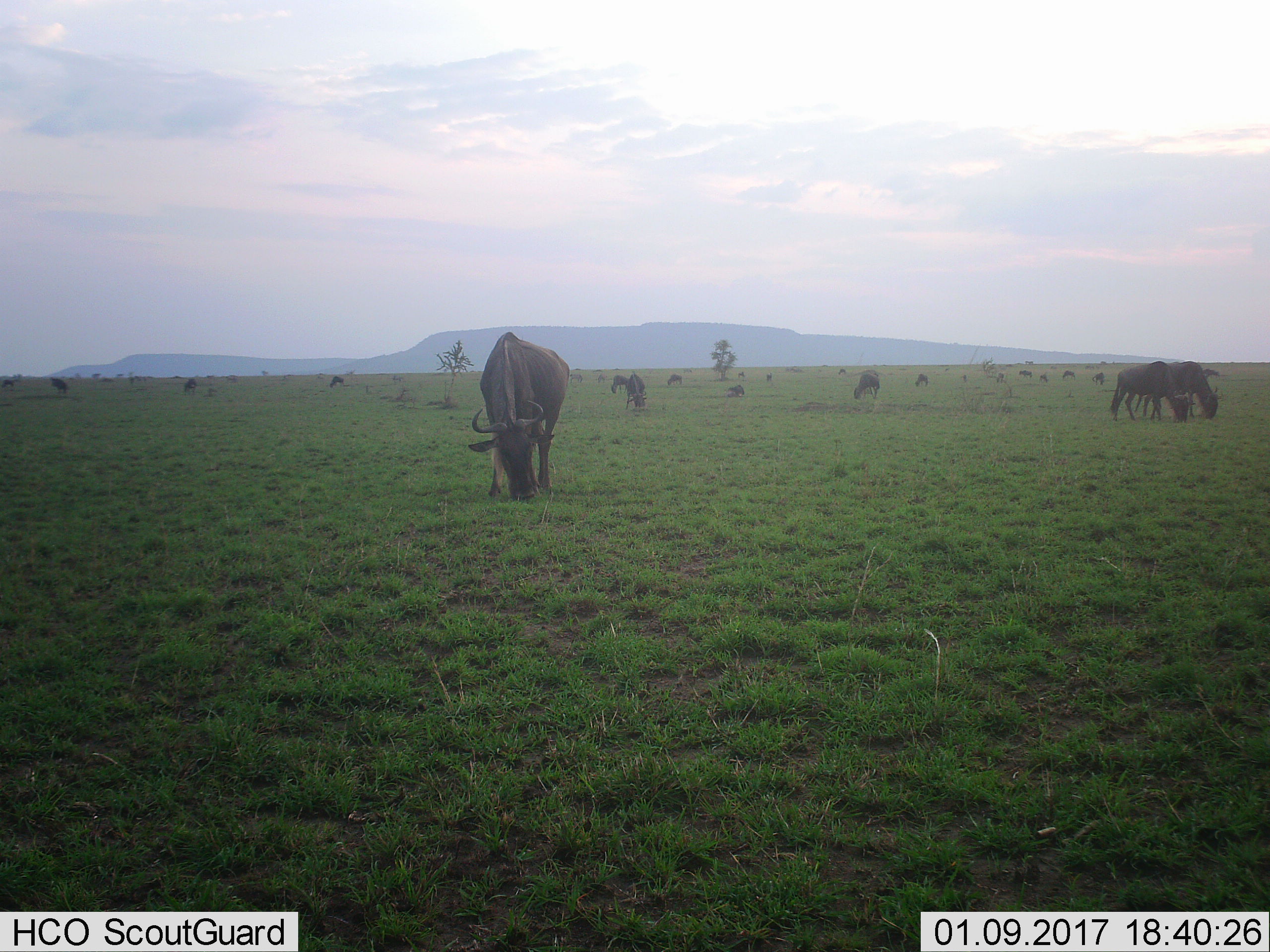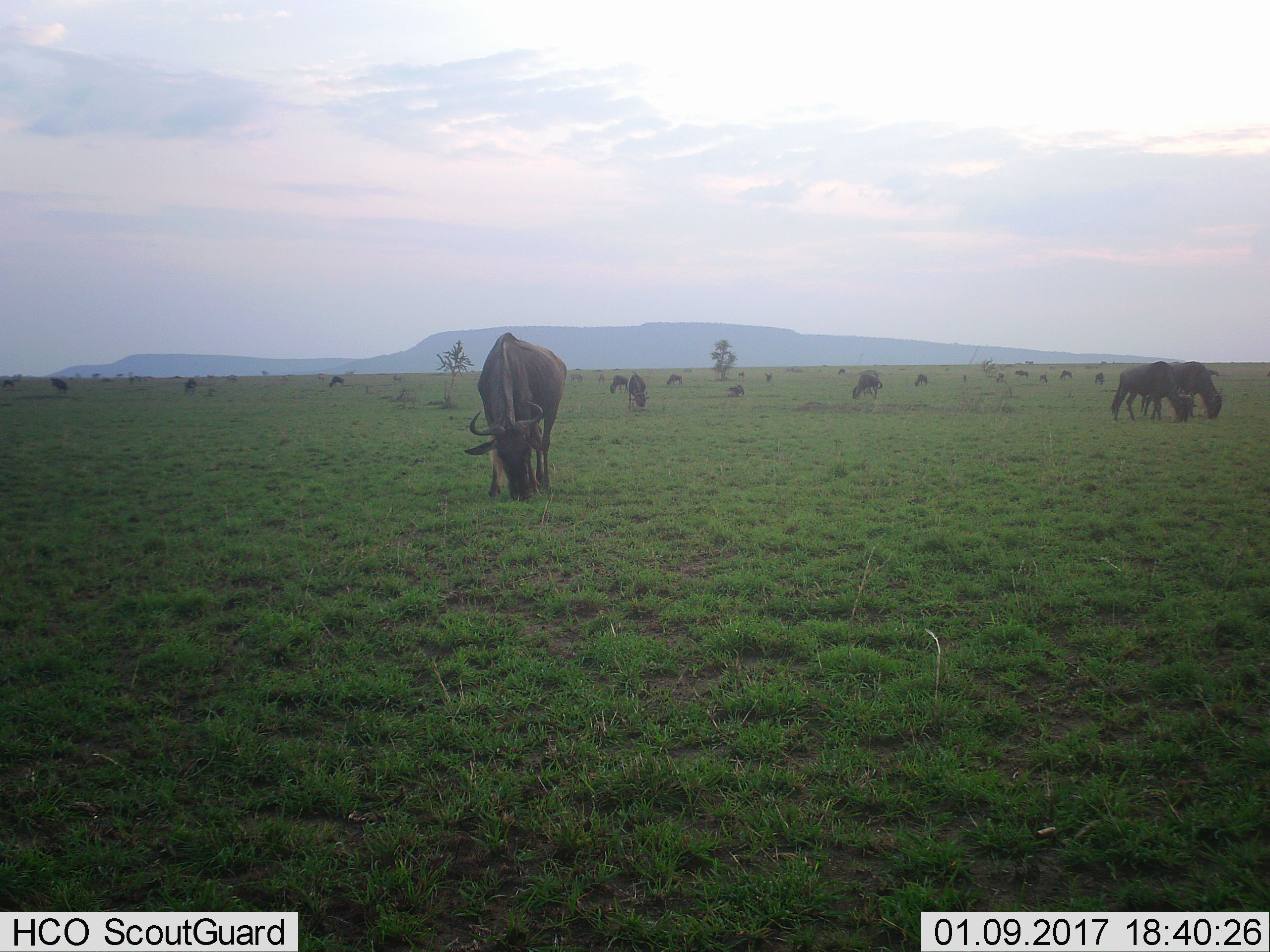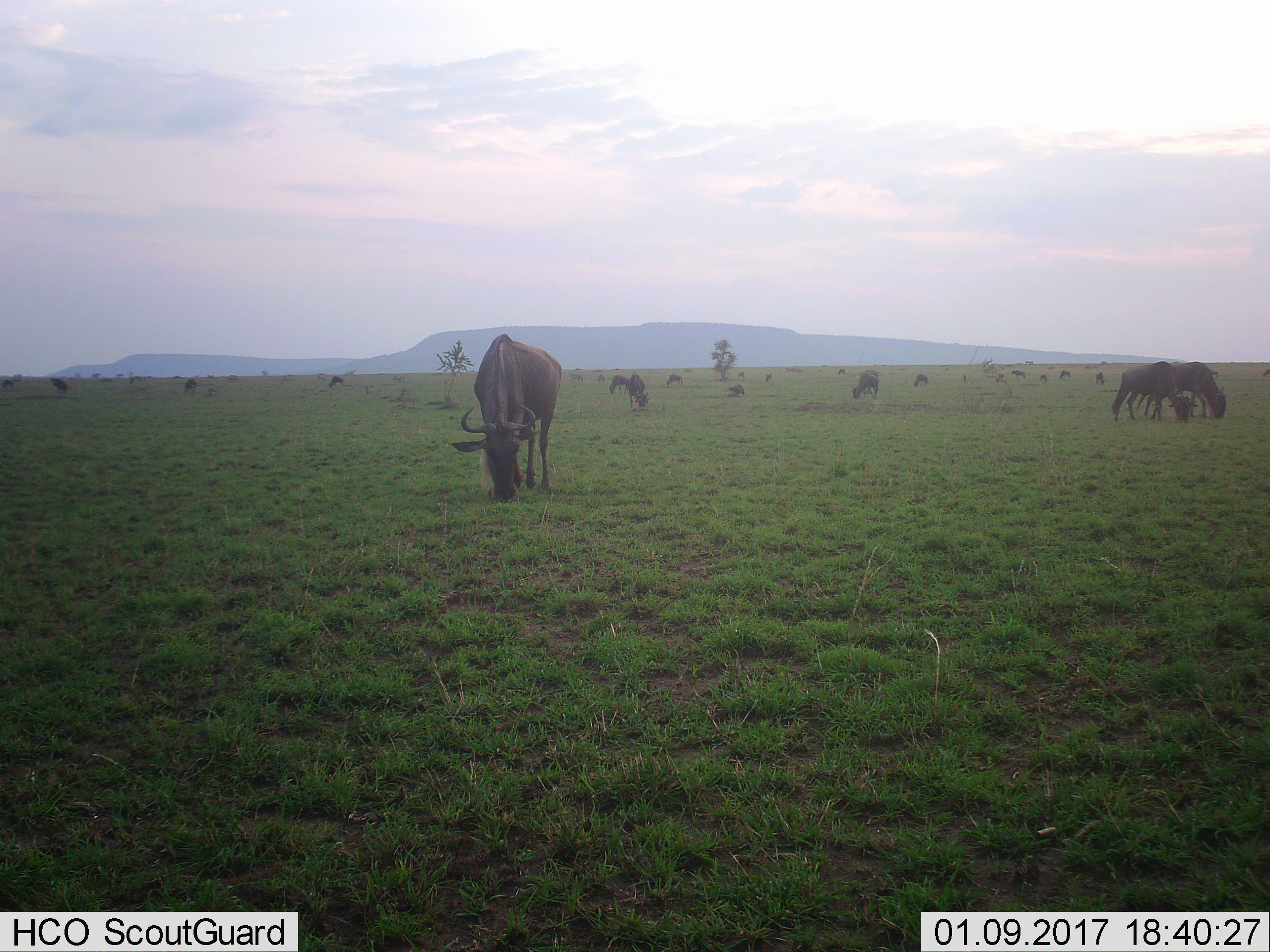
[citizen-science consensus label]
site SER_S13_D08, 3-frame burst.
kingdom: Animalia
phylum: Chordata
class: Mammalia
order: Artiodactyla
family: Bovidae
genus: Connochaetes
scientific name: Connochaetes taurinus taurinus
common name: blue wildebeest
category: wildebeestblue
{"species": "wildebeestblue (blue wildebeest) (Connochaetes taurinus taurinus)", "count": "11-50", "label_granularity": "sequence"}